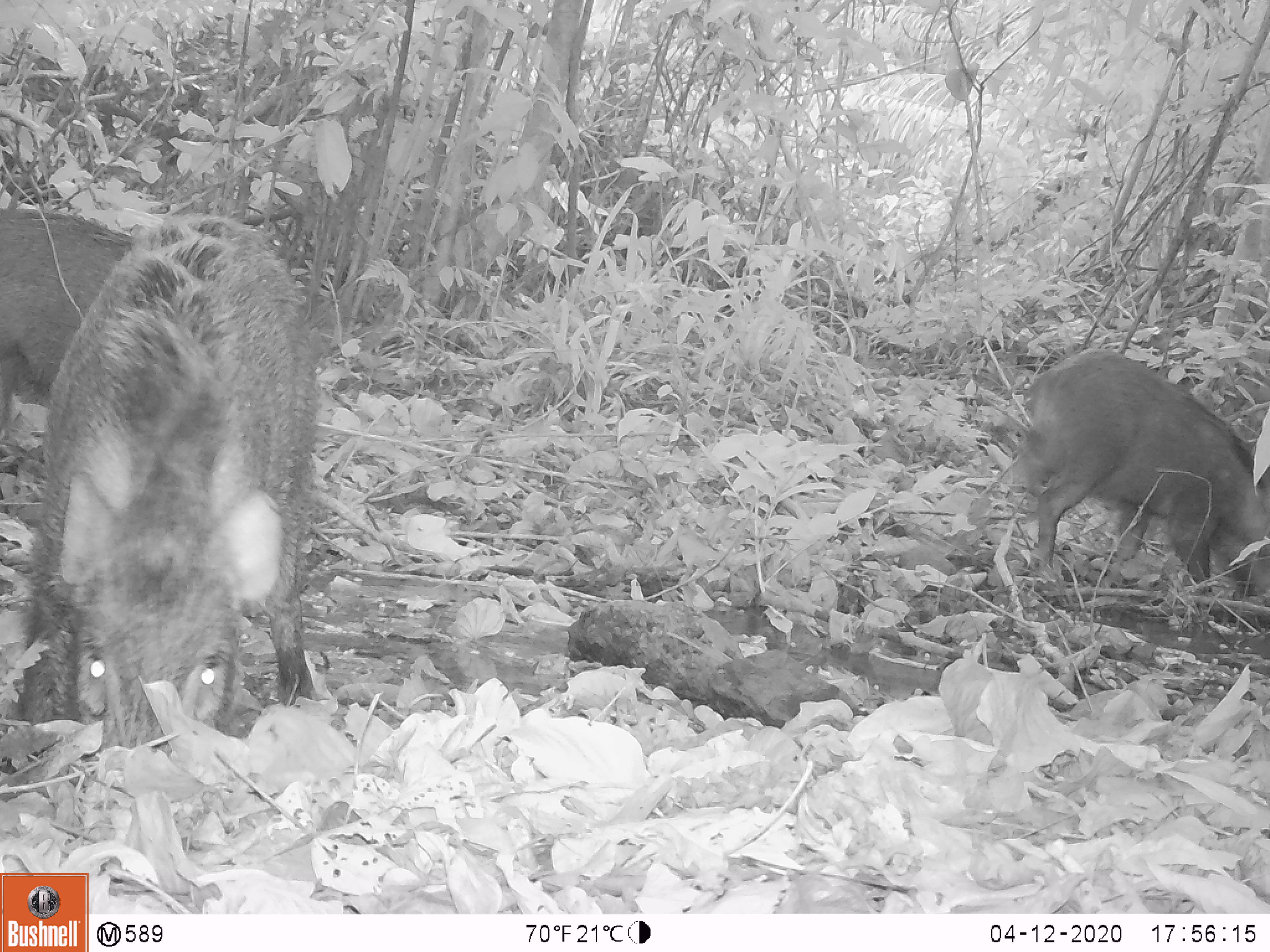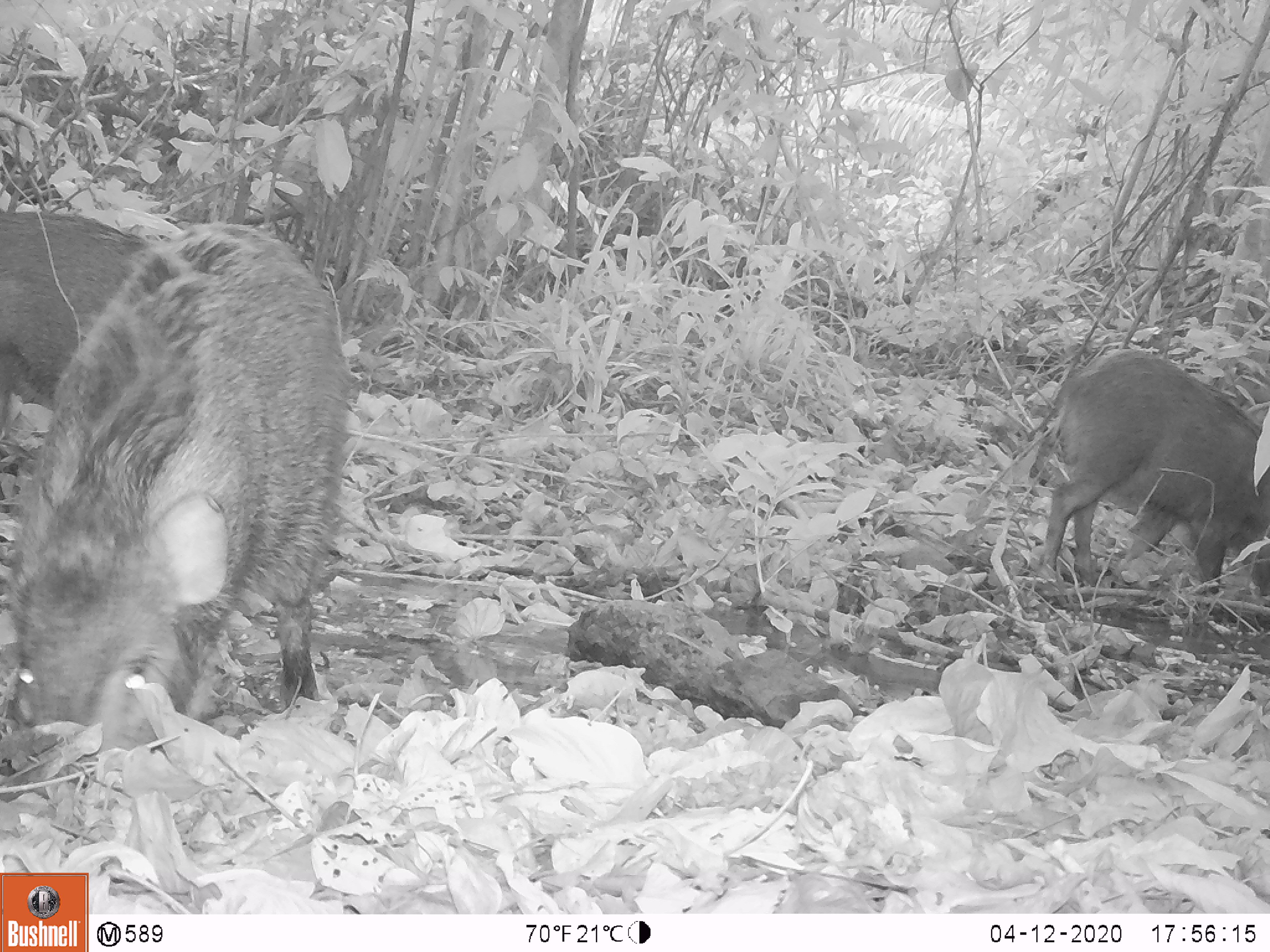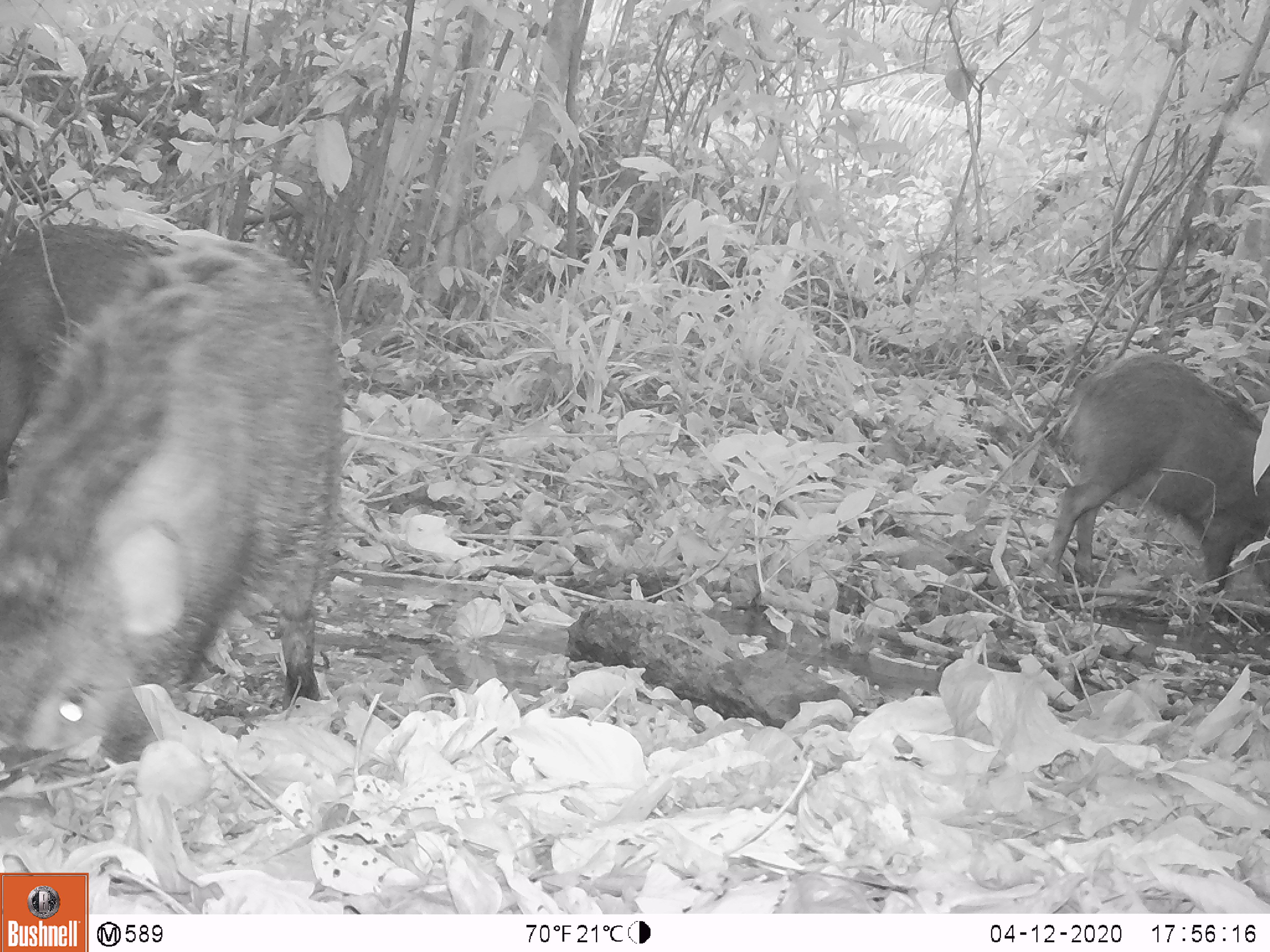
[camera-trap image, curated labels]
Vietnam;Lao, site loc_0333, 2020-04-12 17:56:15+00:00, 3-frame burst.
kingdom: Animalia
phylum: Chordata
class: Mammalia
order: Artiodactyla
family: Suidae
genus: Sus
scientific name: Sus scrofa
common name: eurasian wild pig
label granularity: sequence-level